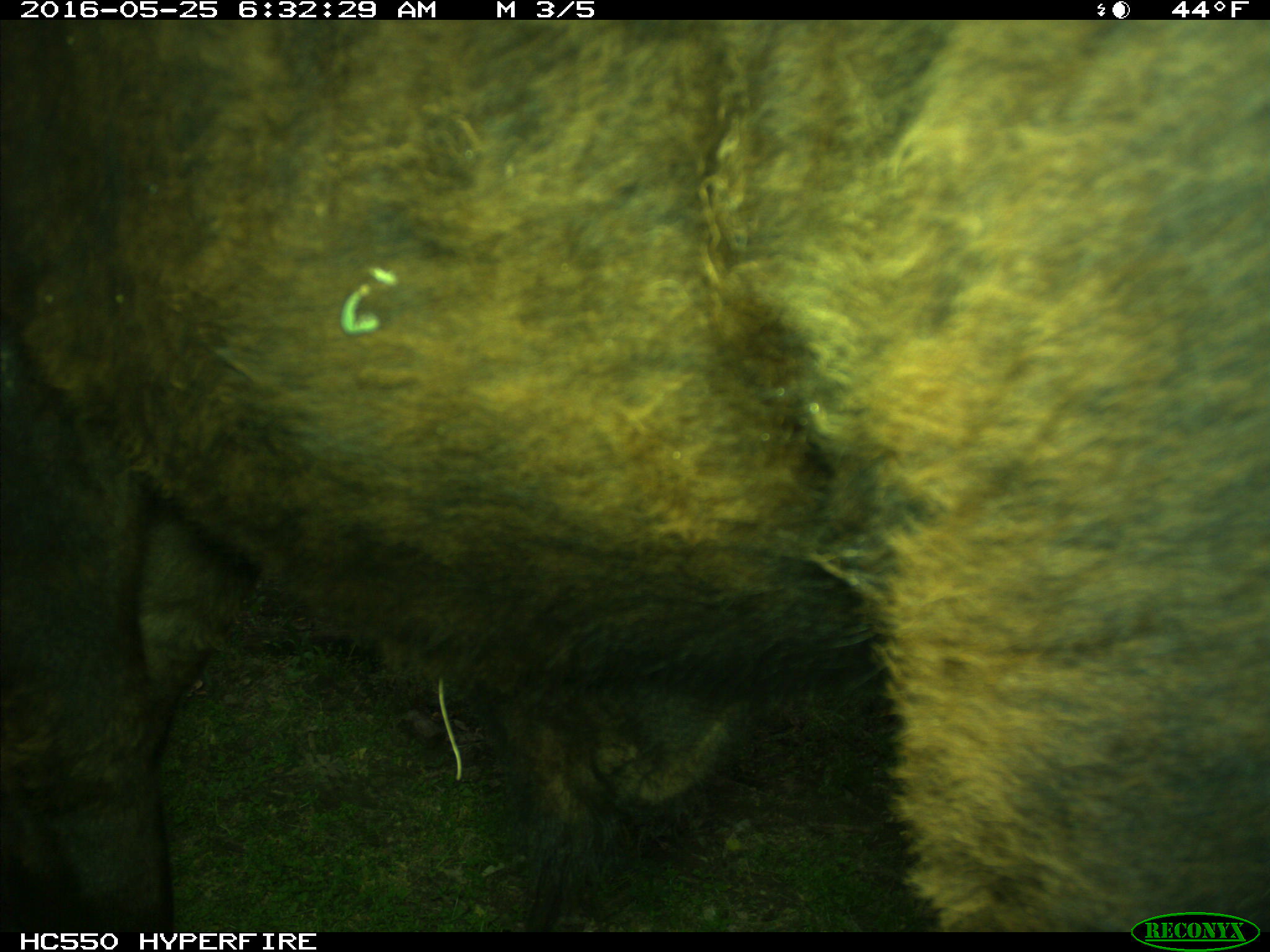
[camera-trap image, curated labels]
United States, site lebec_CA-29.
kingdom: Animalia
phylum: Chordata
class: Mammalia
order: Artiodactyla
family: Bovidae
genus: Bos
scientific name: Bos taurus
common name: domestic cow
Bos taurus (domestic cow).